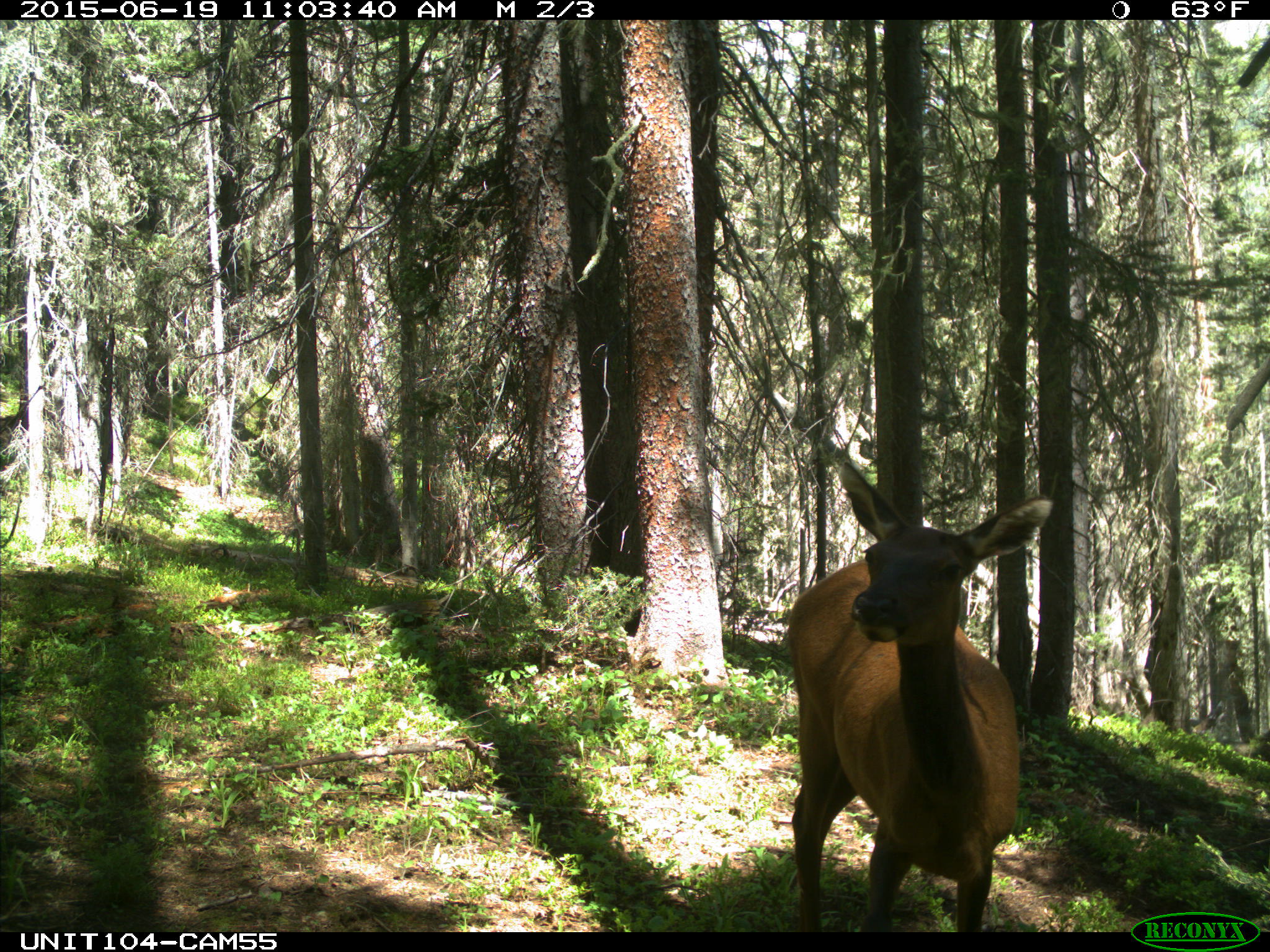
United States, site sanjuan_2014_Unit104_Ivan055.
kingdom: Animalia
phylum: Chordata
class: Mammalia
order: Artiodactyla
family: Cervidae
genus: Cervus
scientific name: Cervus elaphus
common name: red deer